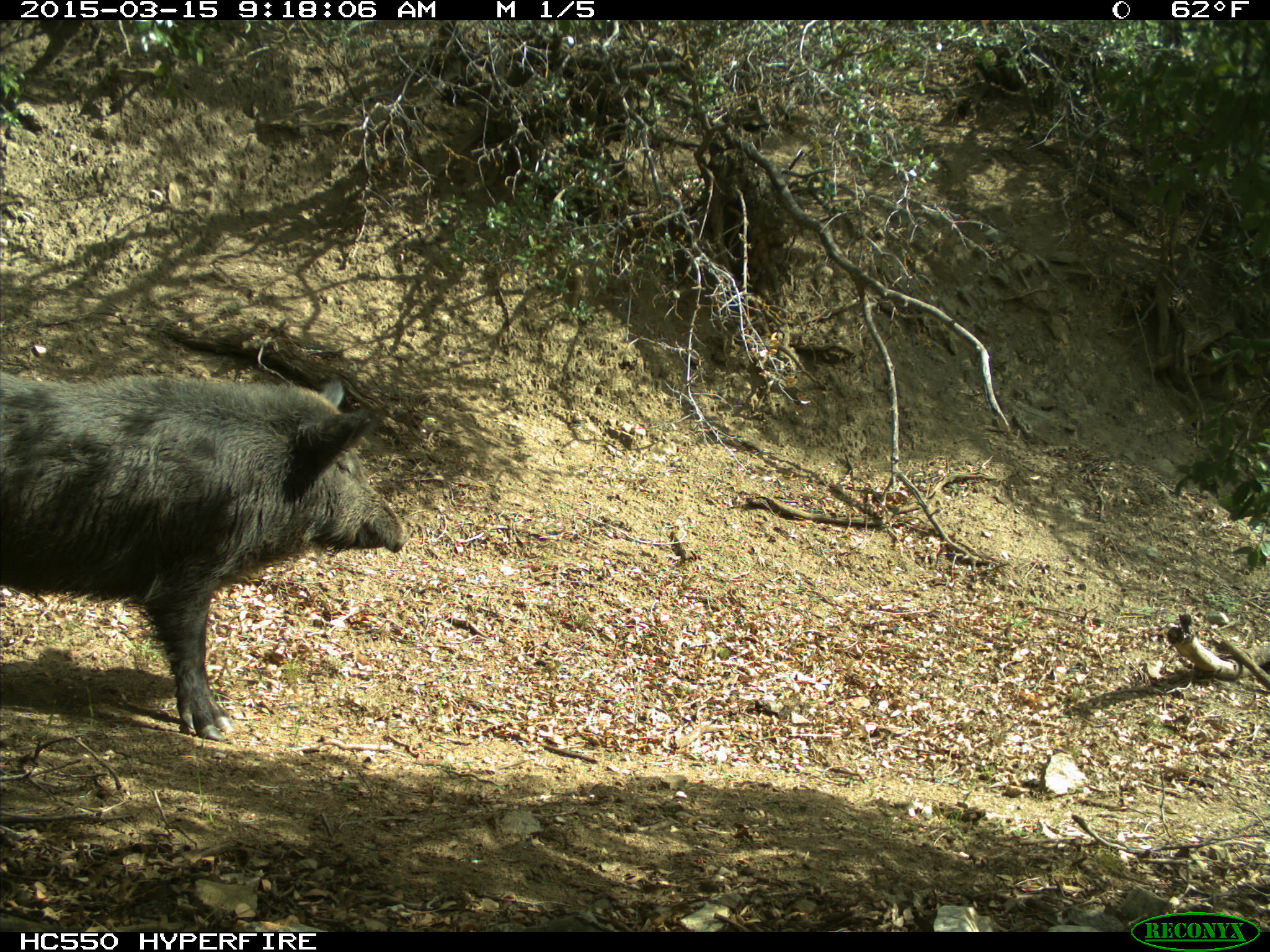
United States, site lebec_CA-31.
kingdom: Animalia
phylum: Chordata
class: Mammalia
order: Artiodactyla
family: Suidae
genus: Sus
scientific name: Sus scrofa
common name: wild boar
Sus scrofa (wild boar).